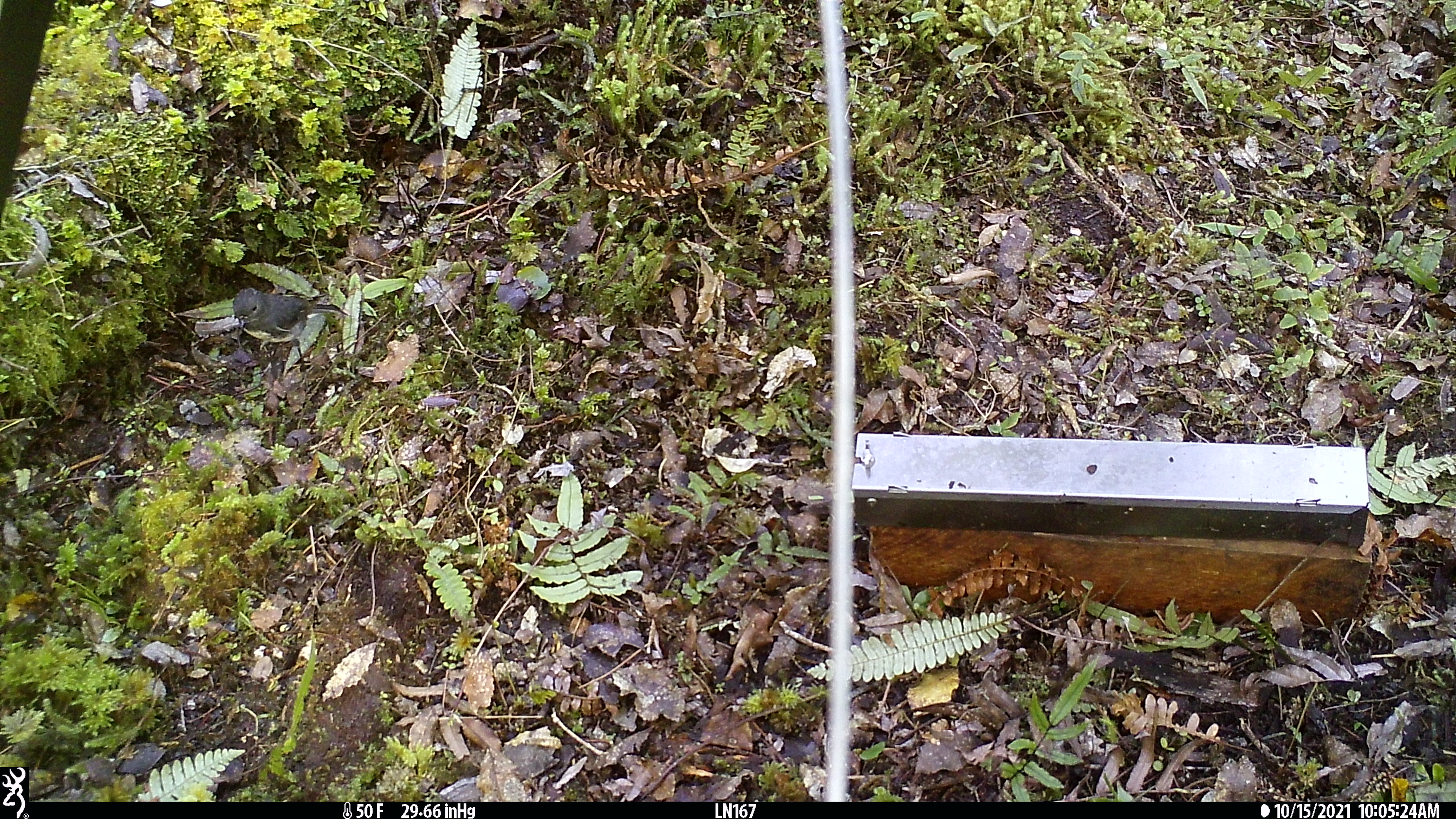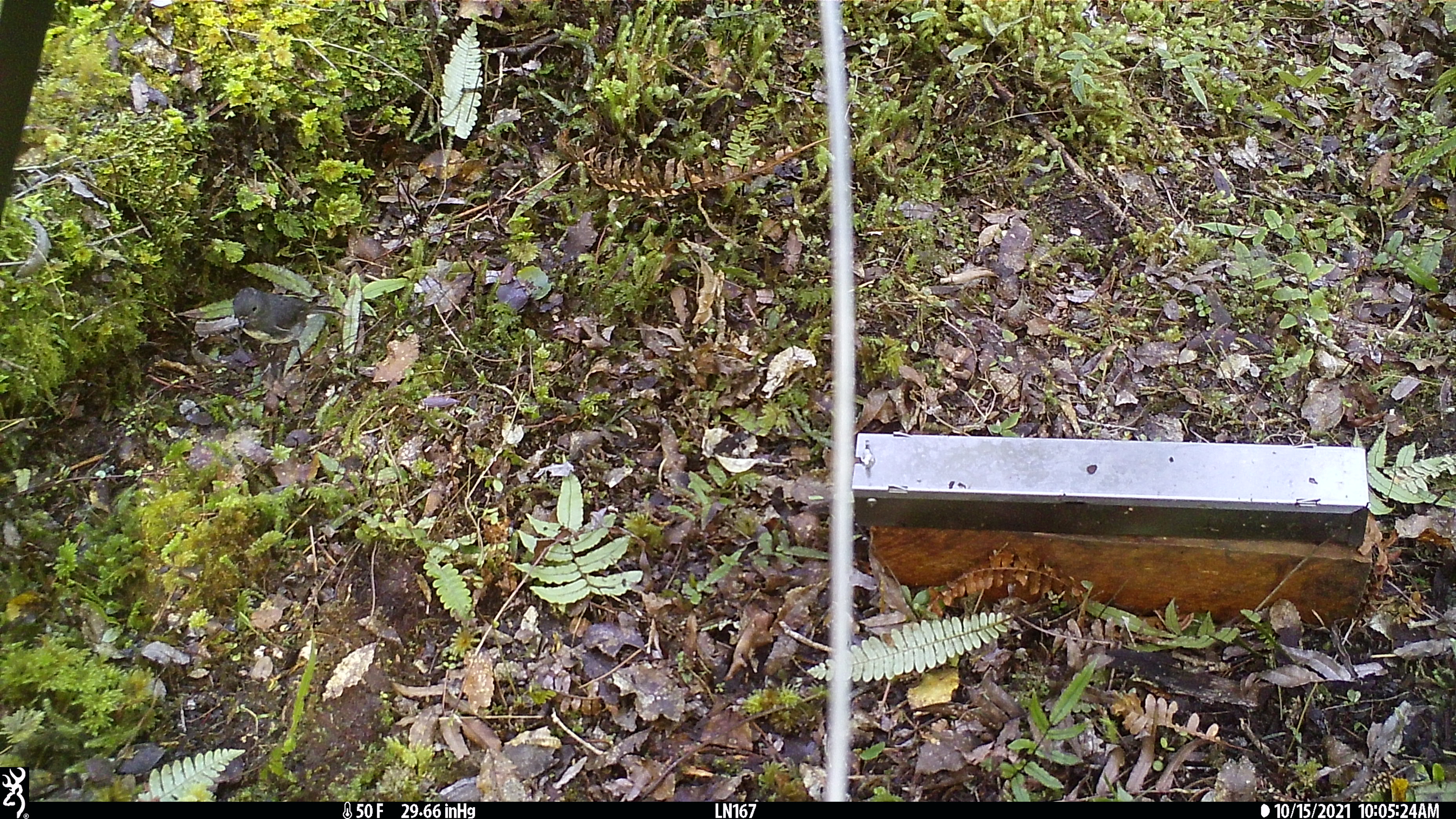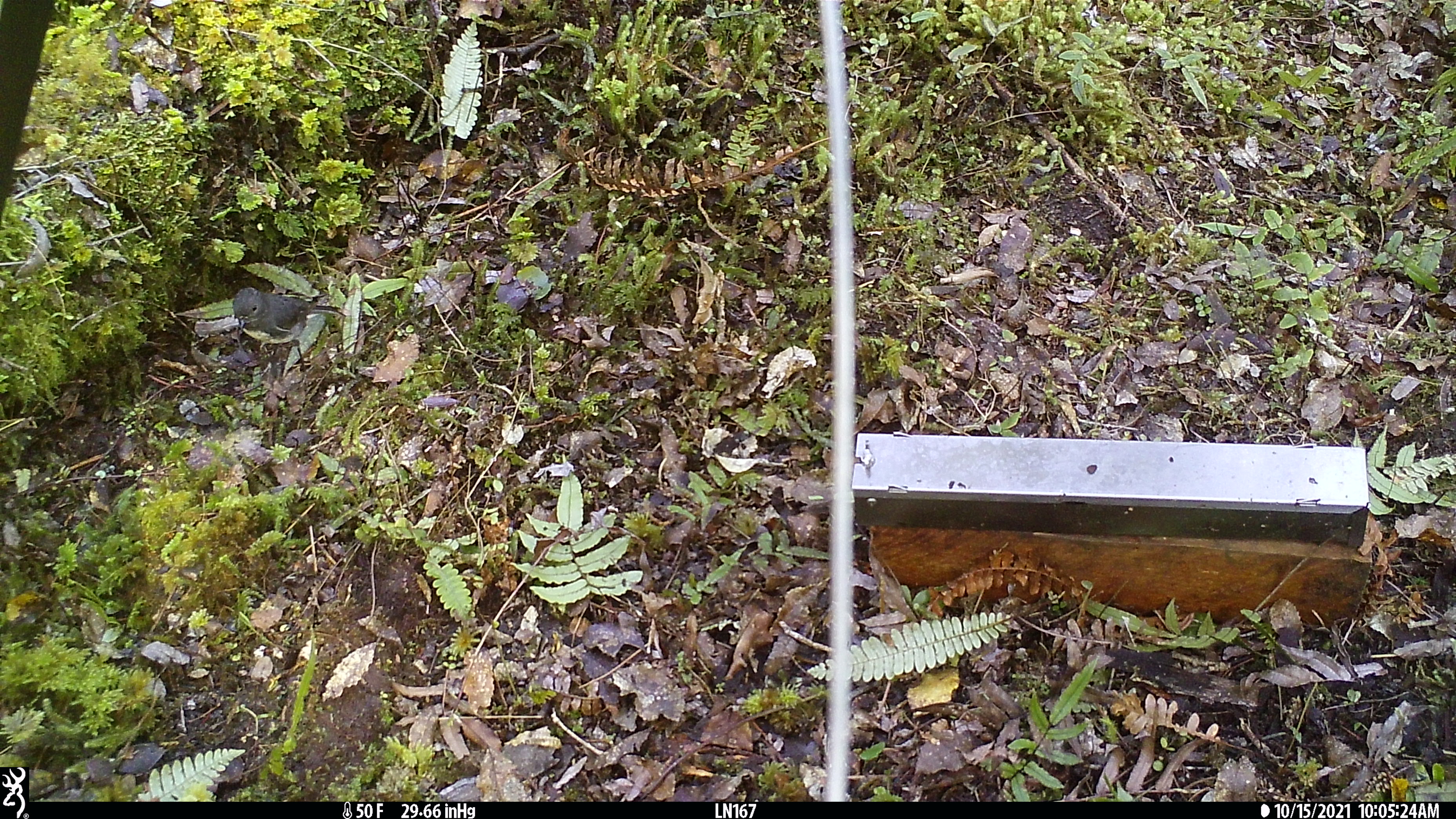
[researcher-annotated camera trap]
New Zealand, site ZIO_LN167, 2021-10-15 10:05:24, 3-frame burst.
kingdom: Animalia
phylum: Chordata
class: Aves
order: Passeriformes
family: Petroicidae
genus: Petroica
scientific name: Petroica australis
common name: new zealand robin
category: robin